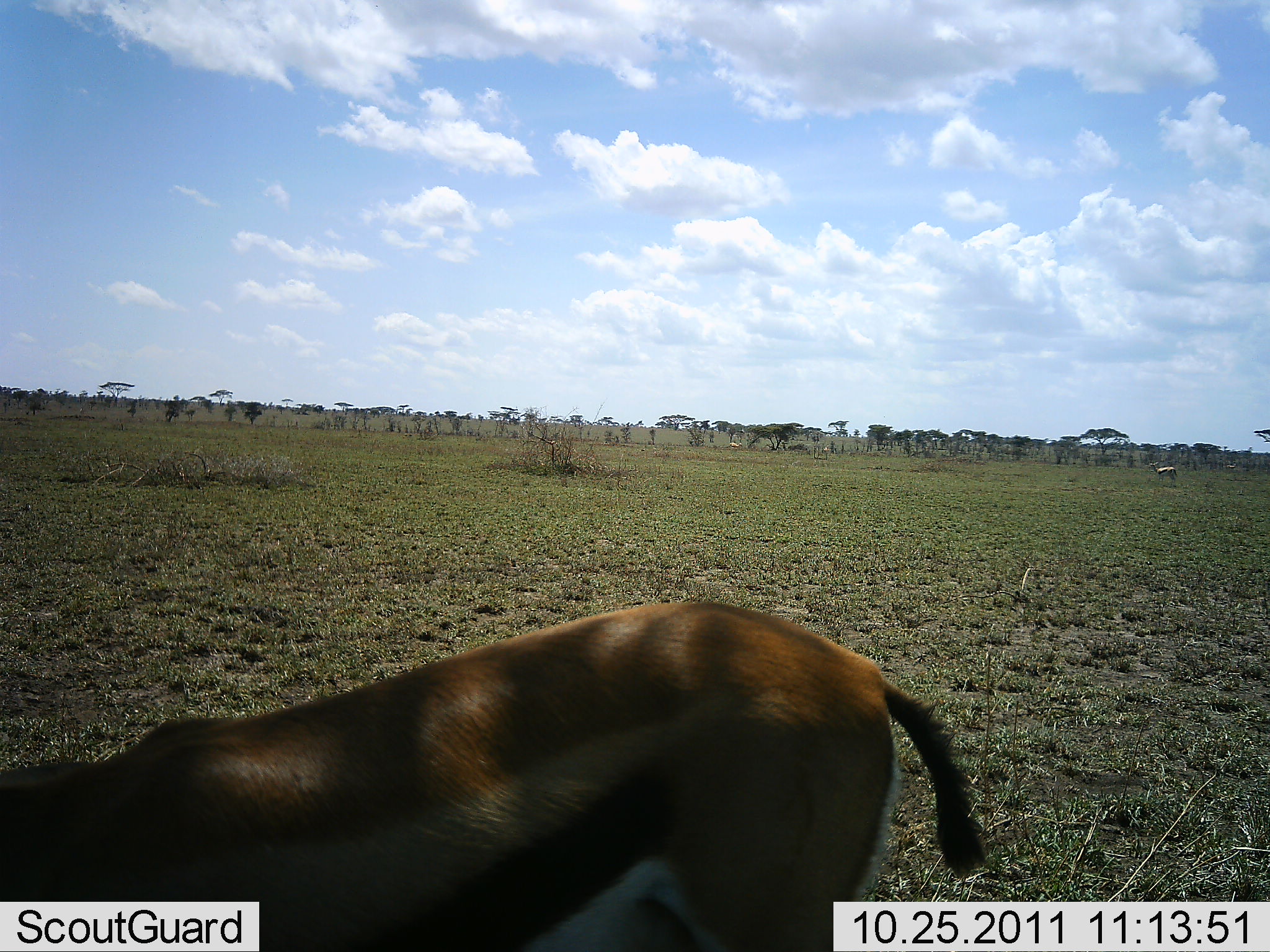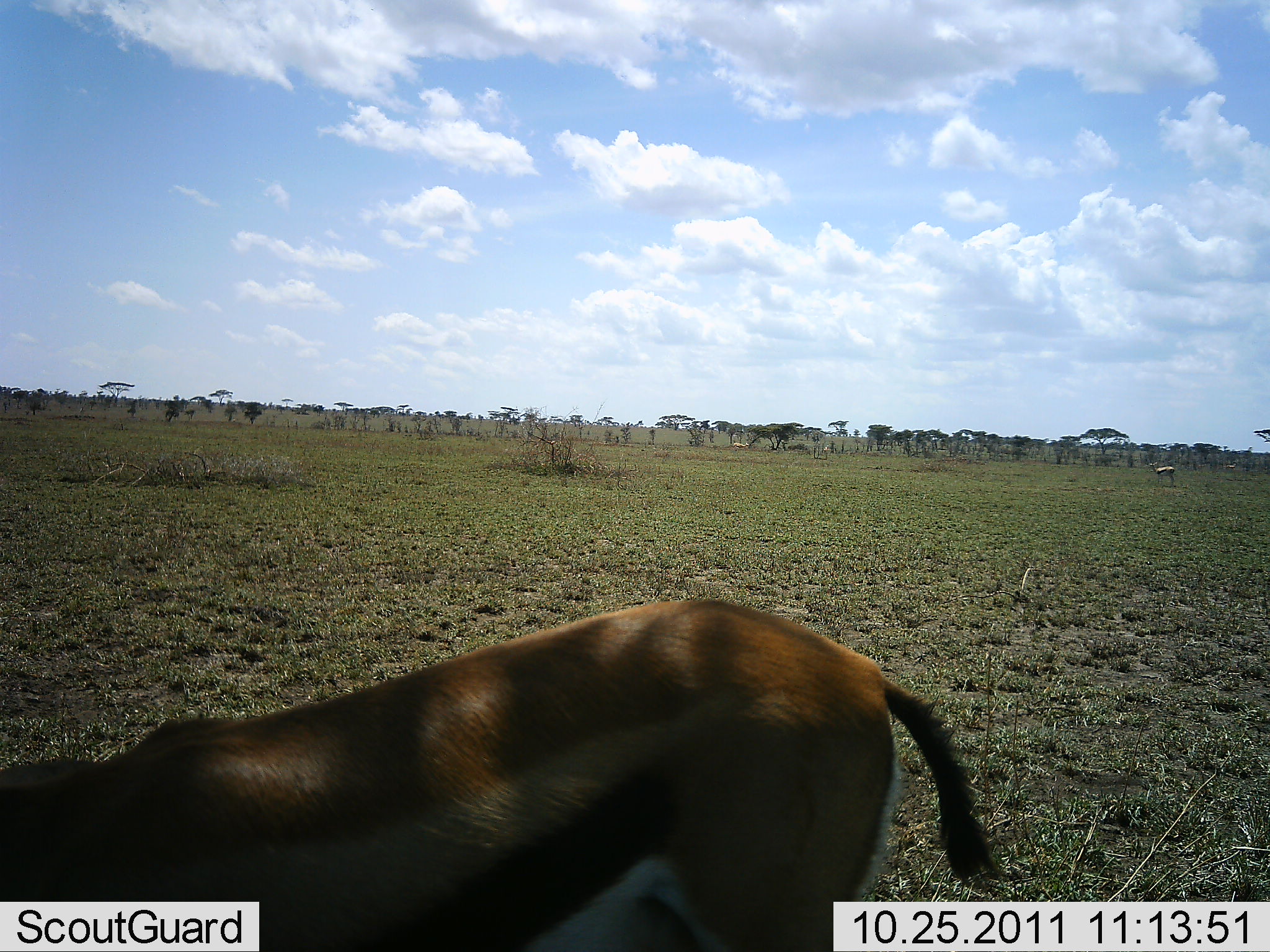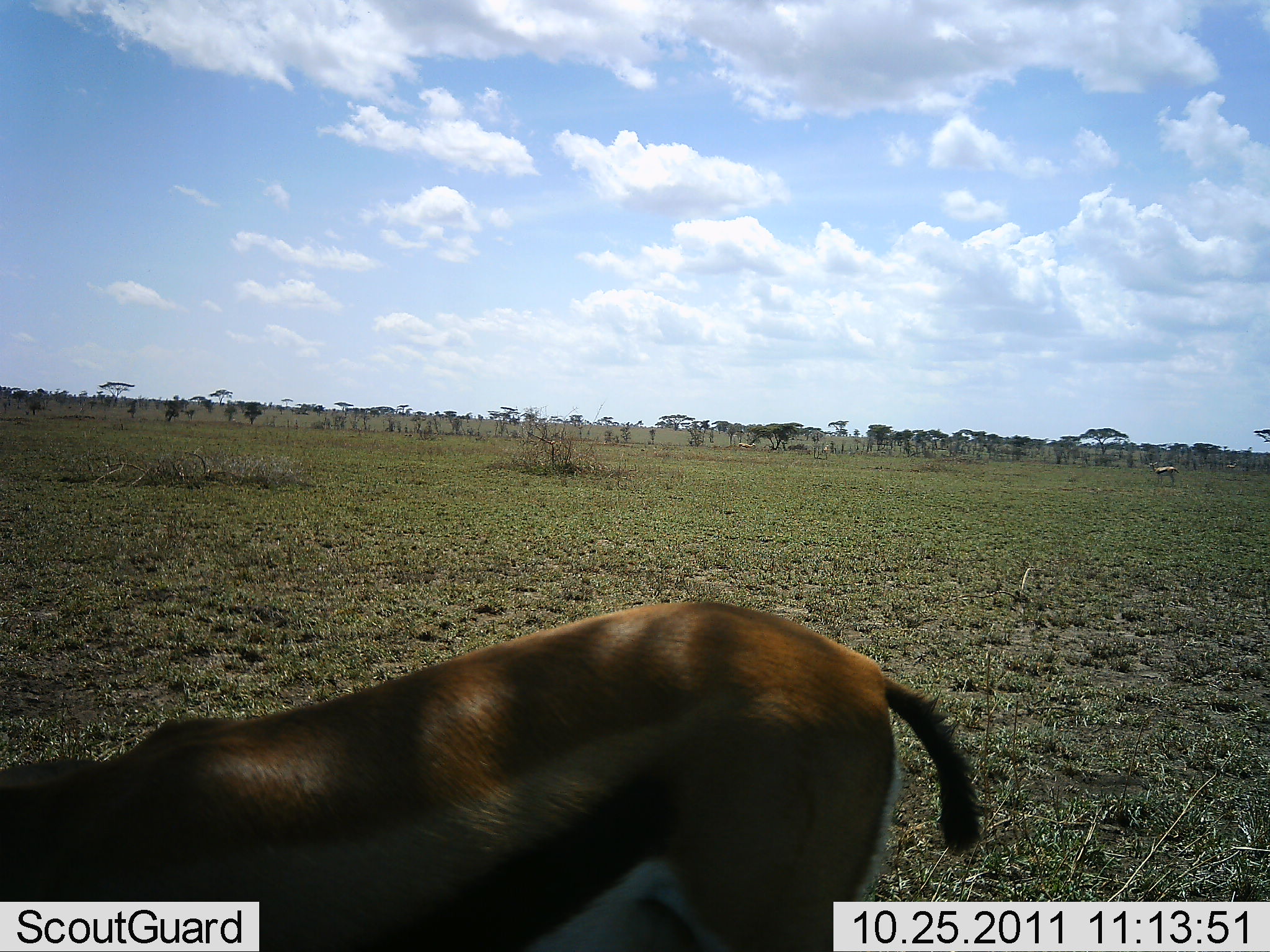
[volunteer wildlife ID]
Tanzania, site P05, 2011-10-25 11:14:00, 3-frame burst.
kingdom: Animalia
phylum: Chordata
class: Mammalia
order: Artiodactyla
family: Bovidae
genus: Eudorcas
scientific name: Eudorcas thomsonii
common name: thomson's gazelle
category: gazellethomsons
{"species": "gazellethomsons (thomson's gazelle) (Eudorcas thomsonii)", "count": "1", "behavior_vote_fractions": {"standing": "69%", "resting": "0%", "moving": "0%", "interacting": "0%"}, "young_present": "0%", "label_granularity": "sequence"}